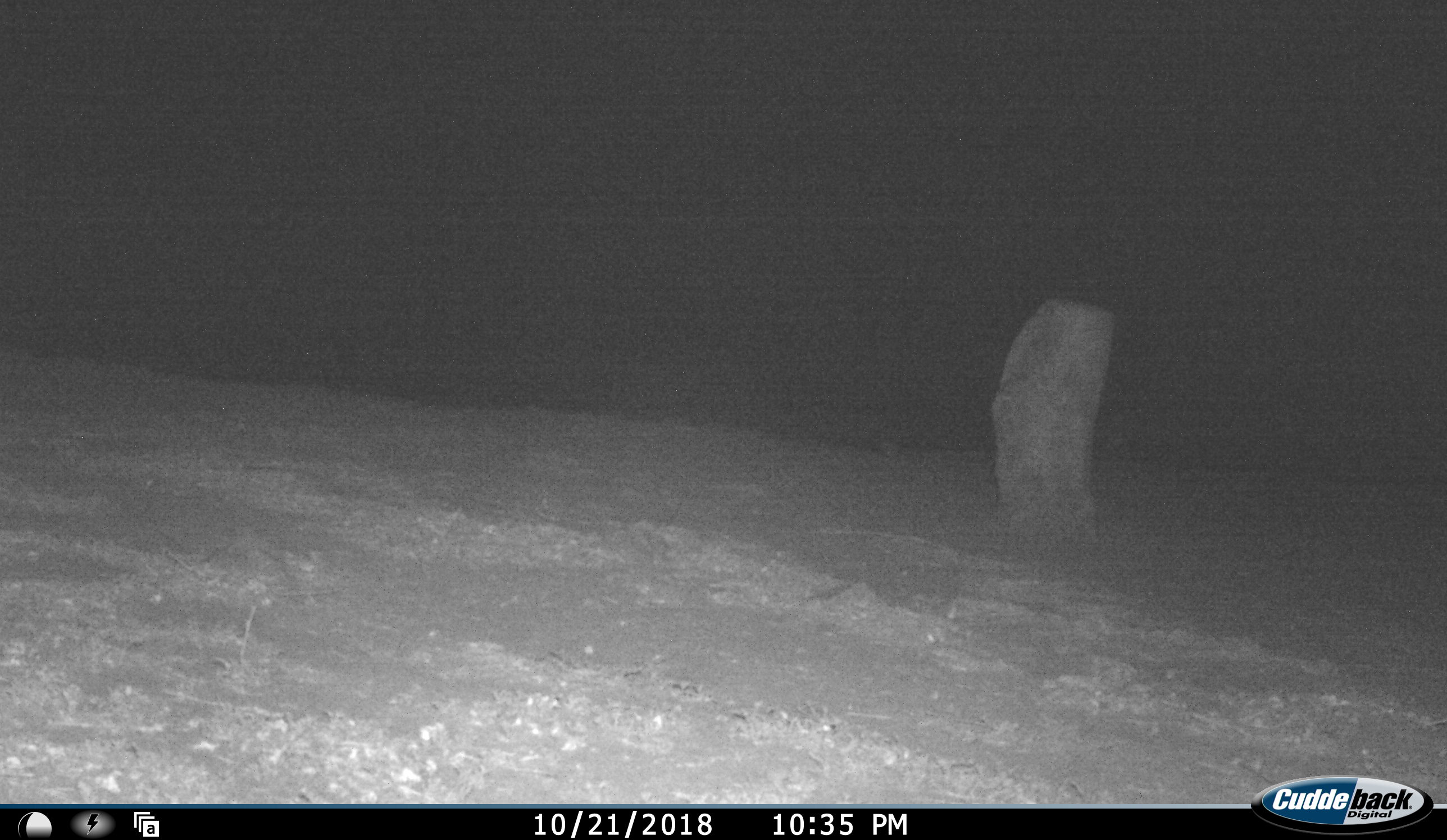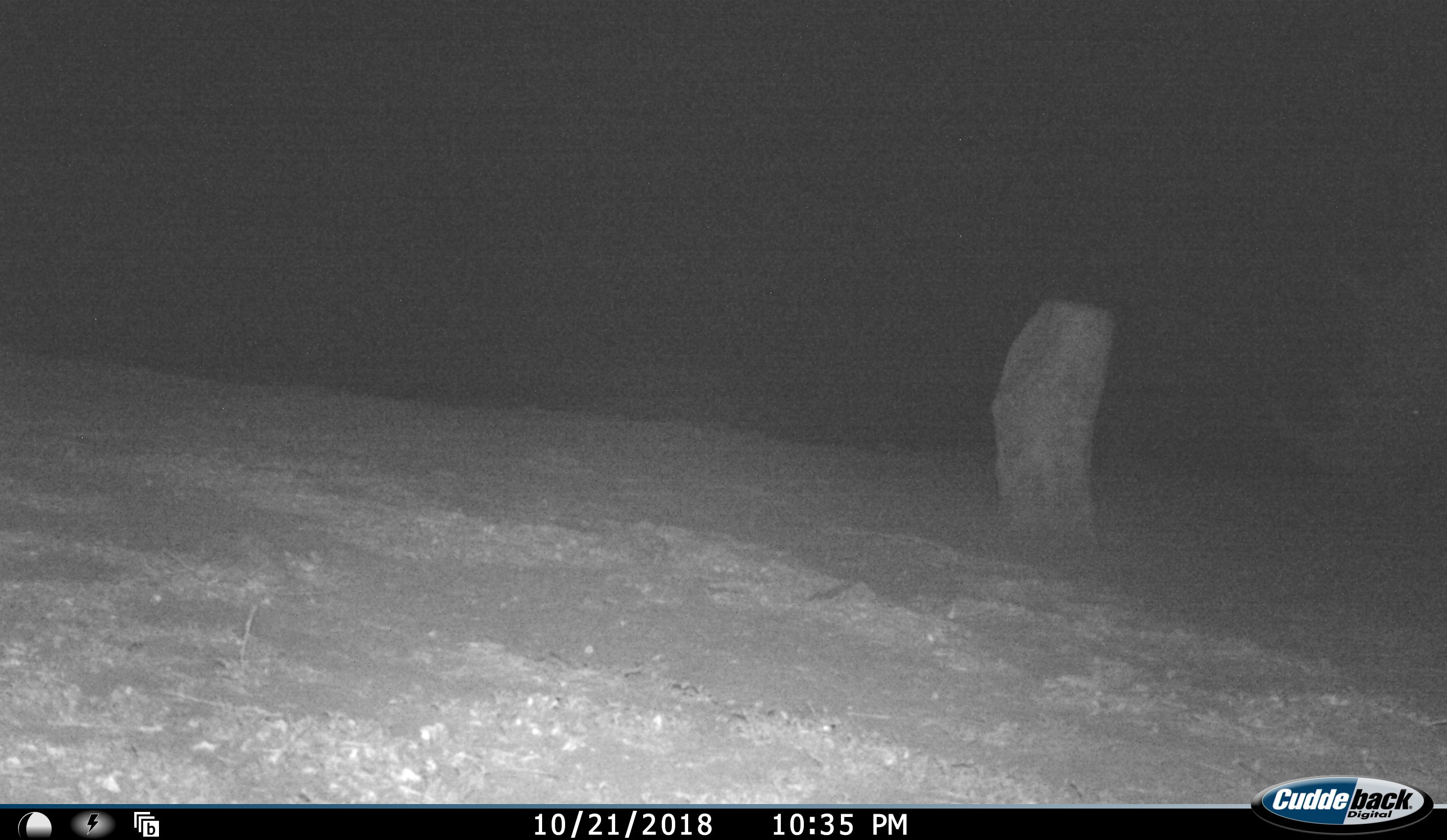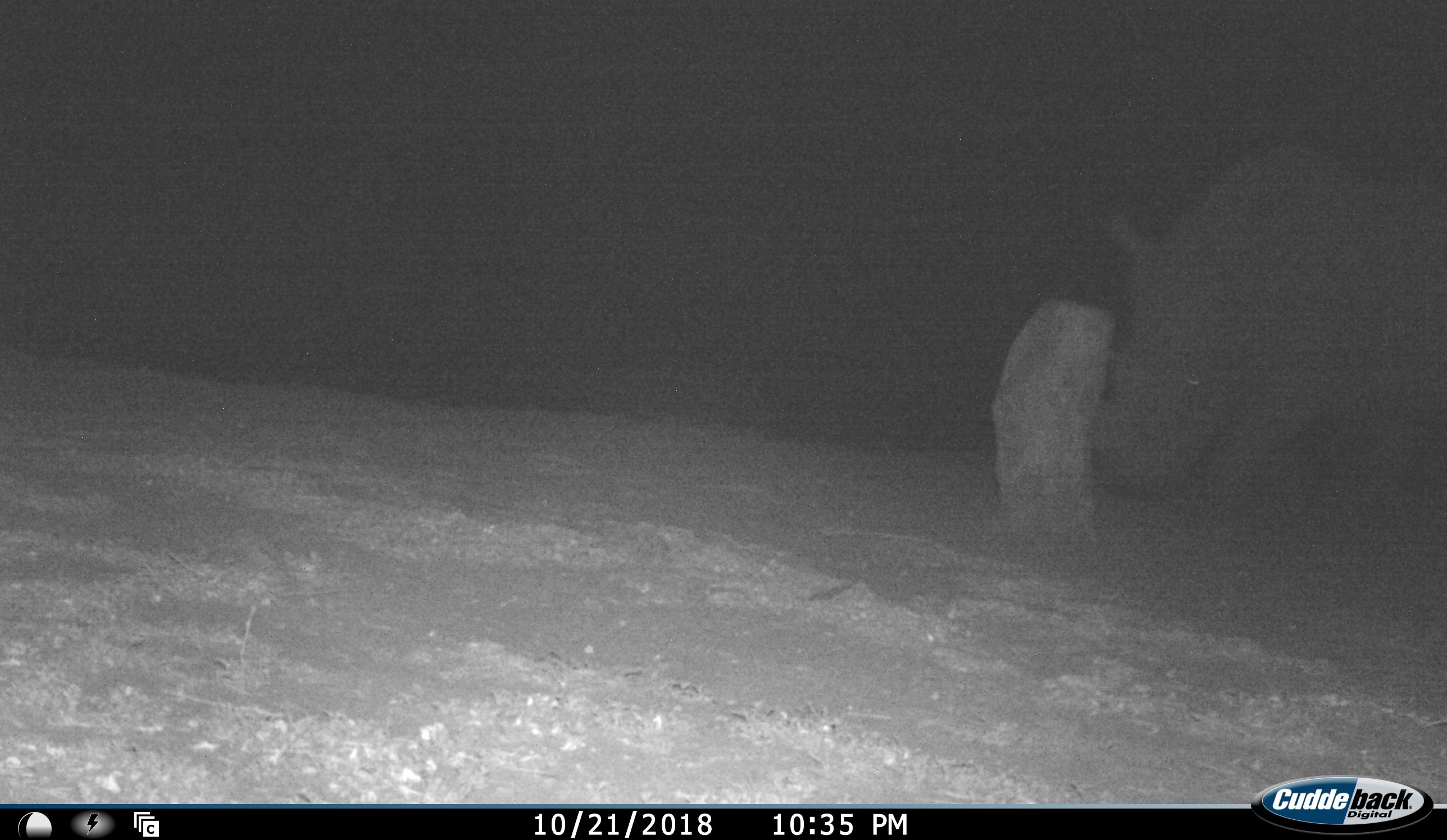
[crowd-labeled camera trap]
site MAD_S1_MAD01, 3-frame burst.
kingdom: Animalia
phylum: Chordata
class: Mammalia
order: Perissodactyla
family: Rhinocerotidae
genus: Ceratotherium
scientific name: Ceratotherium simum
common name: white rhinoceros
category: rhinoceroswhite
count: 1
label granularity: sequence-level